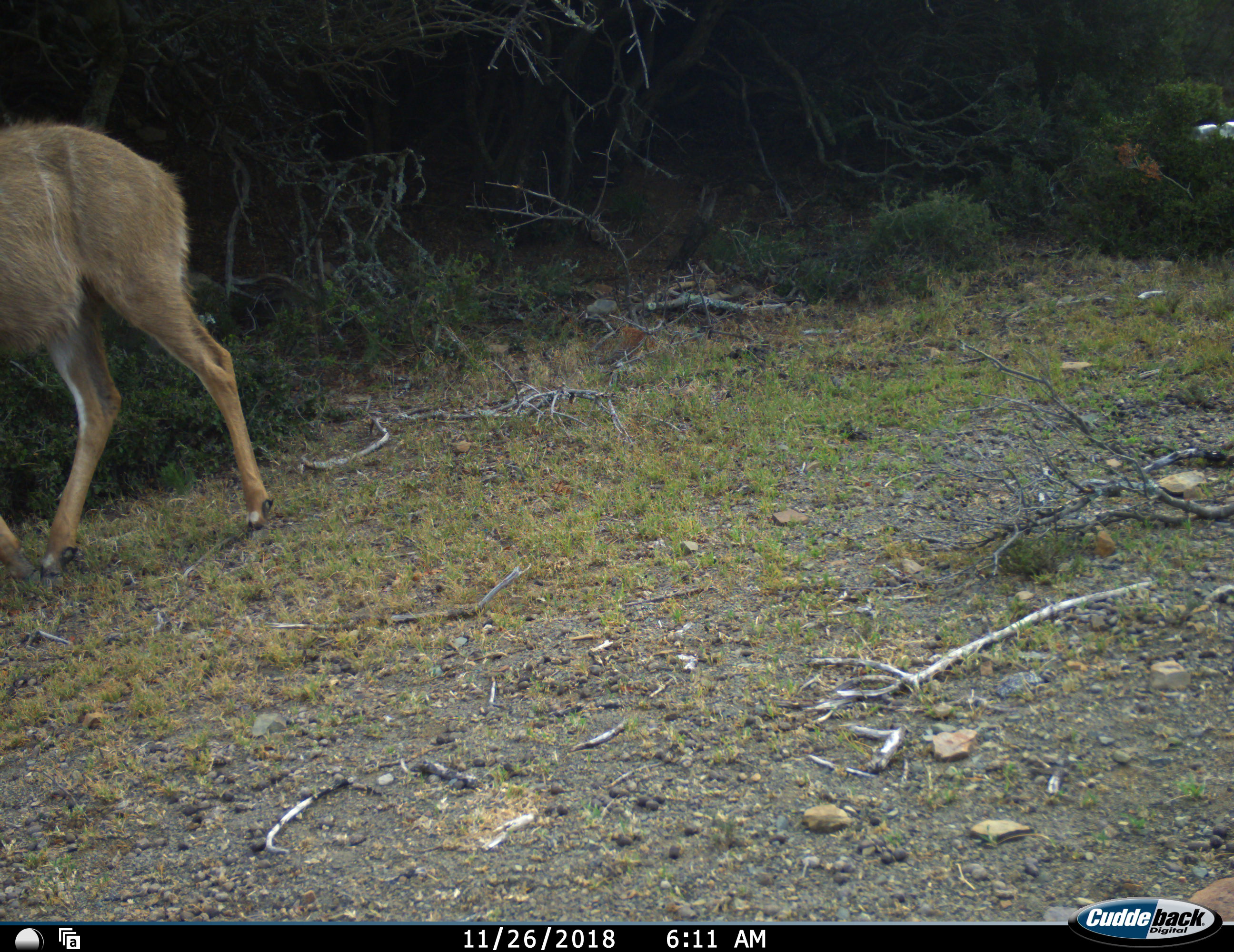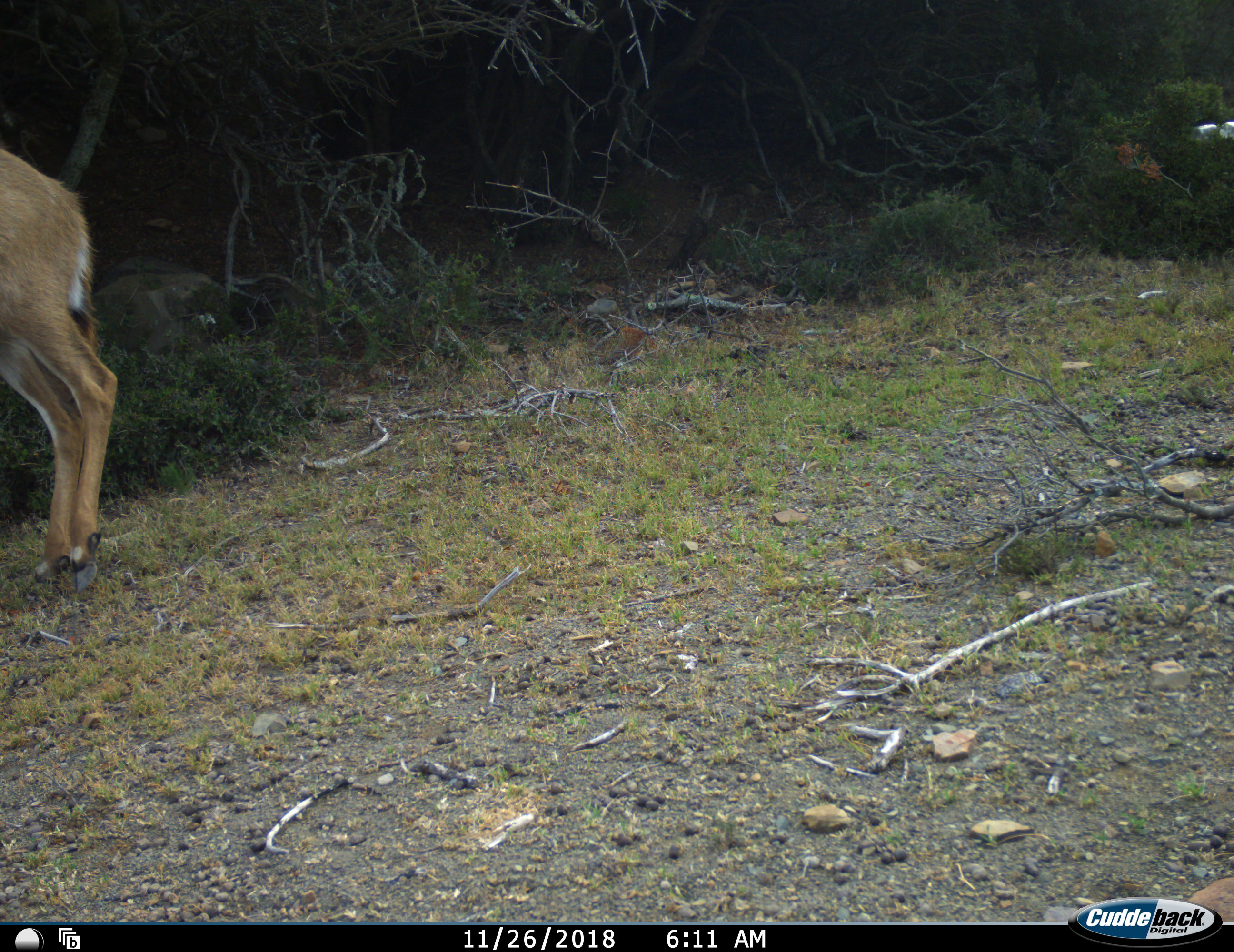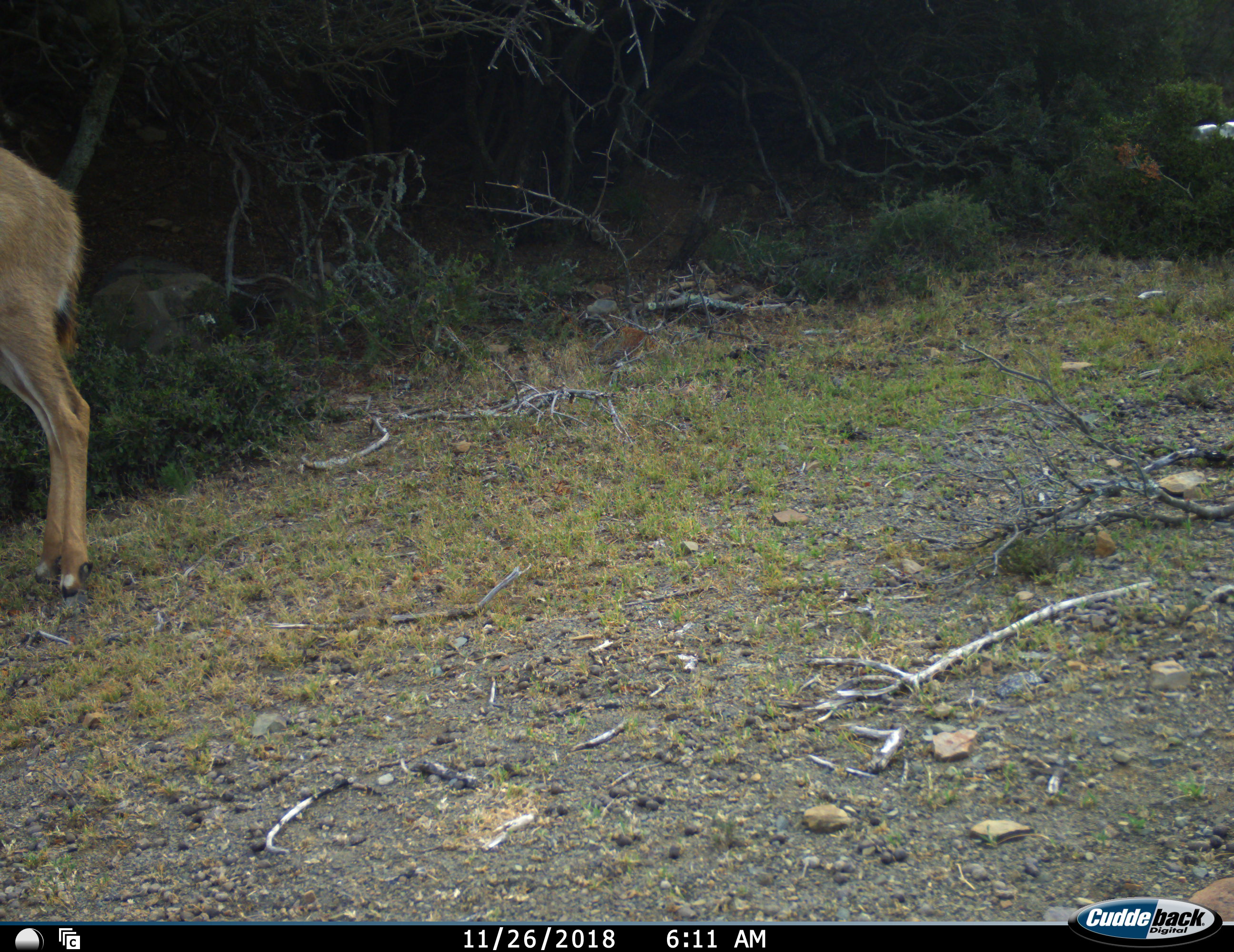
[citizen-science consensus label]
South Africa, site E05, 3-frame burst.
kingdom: Animalia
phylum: Chordata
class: Mammalia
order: Artiodactyla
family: Bovidae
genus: Tragelaphus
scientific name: Tragelaphus strepsiceros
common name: greater kudu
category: kudu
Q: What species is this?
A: Kudu (greater kudu) (Tragelaphus strepsiceros).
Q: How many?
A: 1.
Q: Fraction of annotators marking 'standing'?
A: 38%.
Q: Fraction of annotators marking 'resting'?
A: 0%.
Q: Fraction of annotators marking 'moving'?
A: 62%.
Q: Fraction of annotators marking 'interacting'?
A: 0%.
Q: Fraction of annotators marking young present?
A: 12%.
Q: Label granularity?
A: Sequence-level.